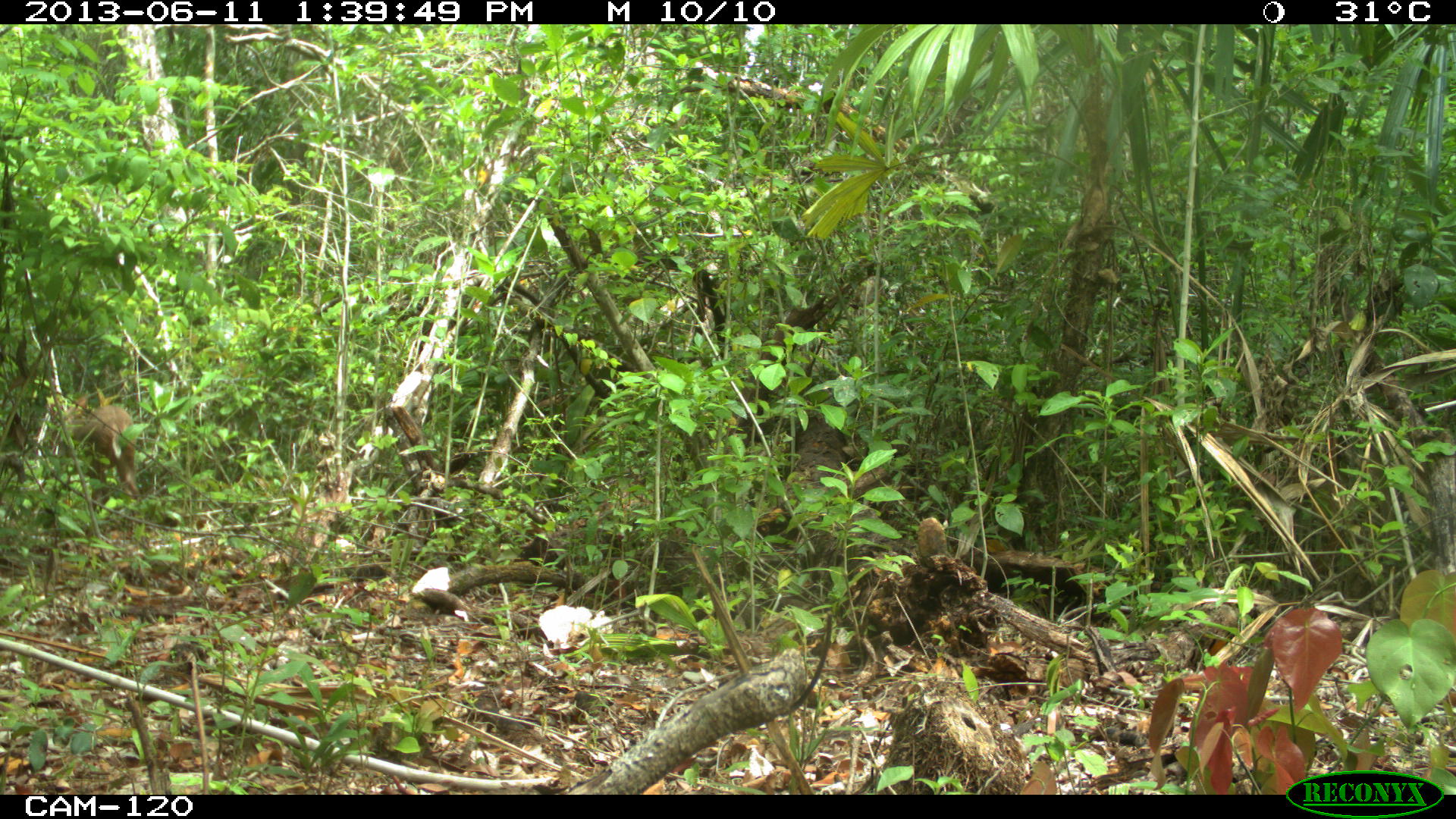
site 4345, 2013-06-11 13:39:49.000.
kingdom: Animalia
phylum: Chordata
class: Mammalia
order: Artiodactyla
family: Cervidae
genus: Odocoileus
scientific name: Odocoileus pandora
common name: yucatán brown brocket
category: mazama pandora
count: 1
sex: female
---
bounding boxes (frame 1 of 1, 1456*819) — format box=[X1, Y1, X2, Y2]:
mazama pandora: box=[42, 388, 135, 504]